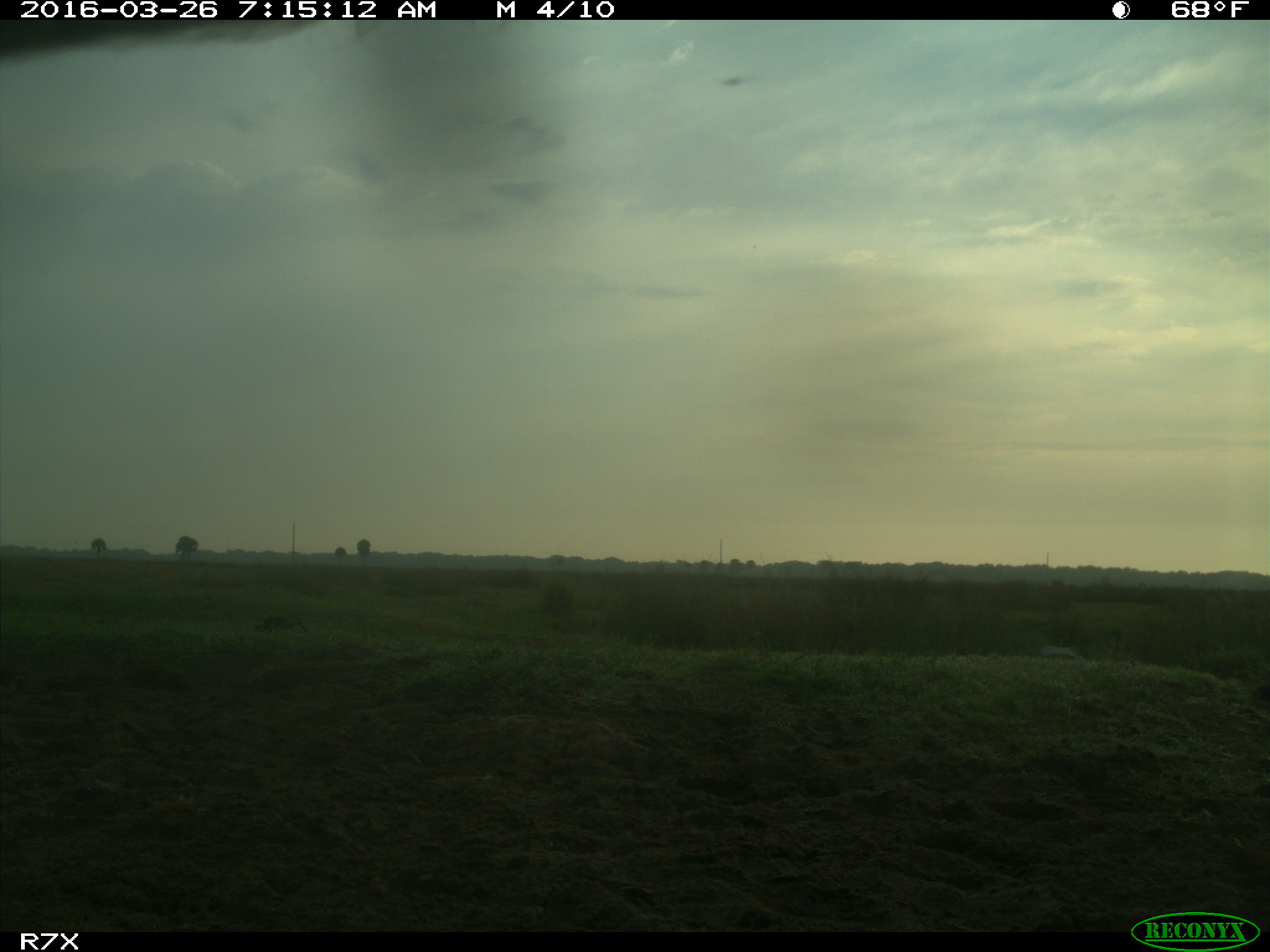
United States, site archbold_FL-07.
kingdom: Animalia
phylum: Chordata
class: Mammalia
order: Artiodactyla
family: Bovidae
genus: Bos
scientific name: Bos taurus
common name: domestic cow